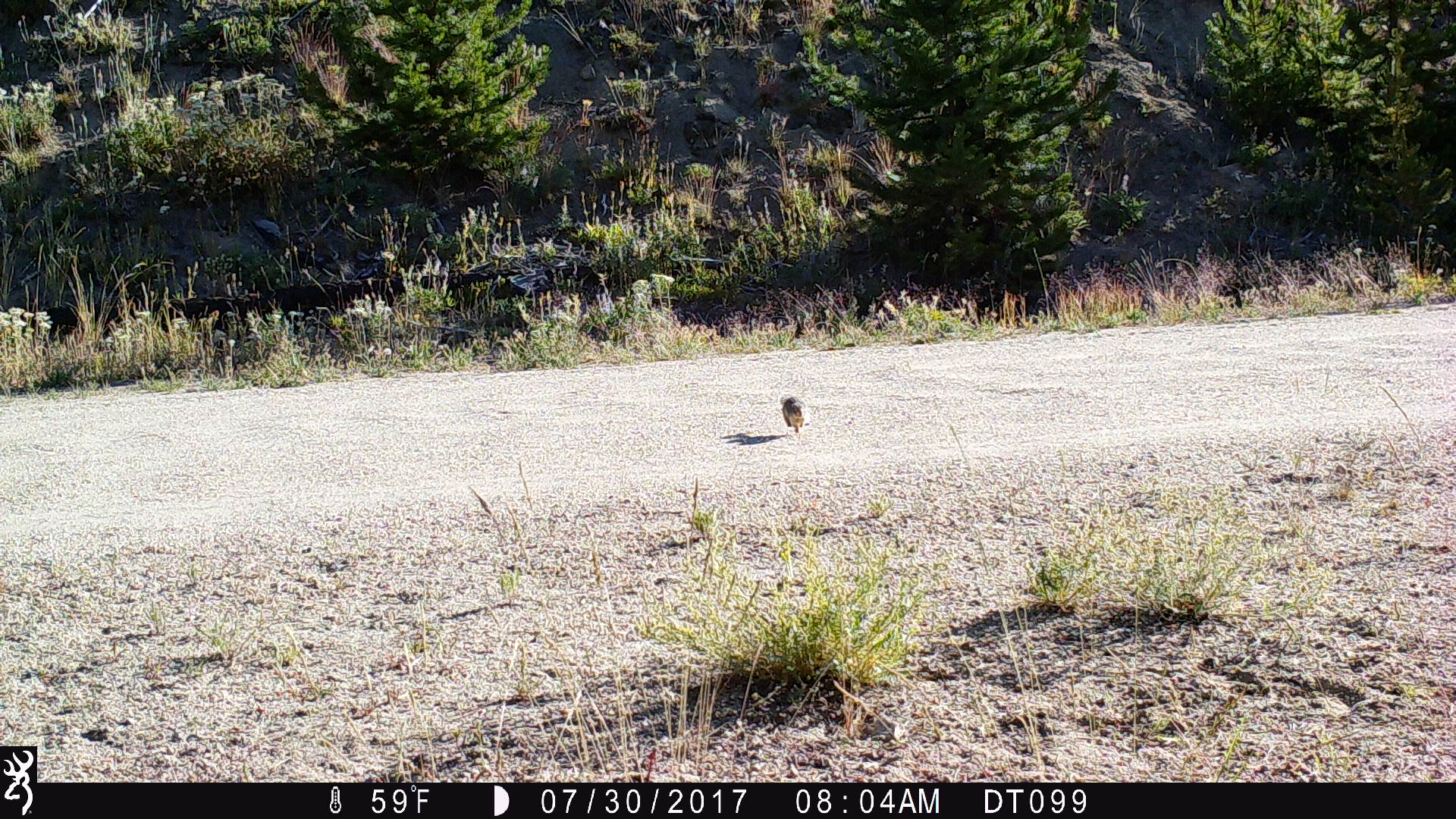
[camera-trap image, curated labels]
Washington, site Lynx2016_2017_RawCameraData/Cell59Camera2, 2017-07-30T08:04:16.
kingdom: Animalia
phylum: Chordata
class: Mammalia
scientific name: Mammalia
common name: small mammal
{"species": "small mammal (Mammalia)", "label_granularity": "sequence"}